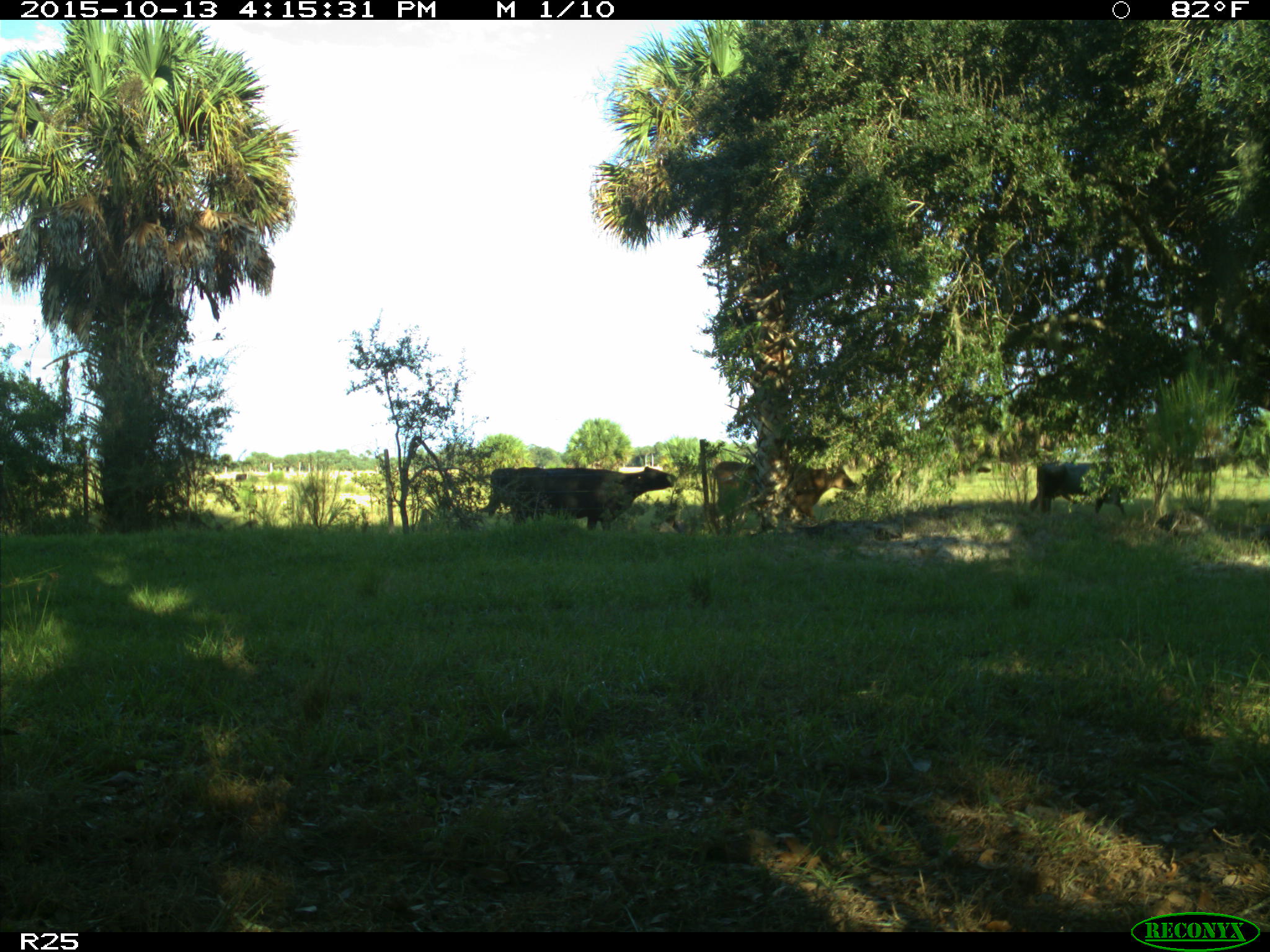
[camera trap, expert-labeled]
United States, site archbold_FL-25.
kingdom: Animalia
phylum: Chordata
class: Mammalia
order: Artiodactyla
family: Bovidae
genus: Bos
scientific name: Bos taurus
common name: domestic cow